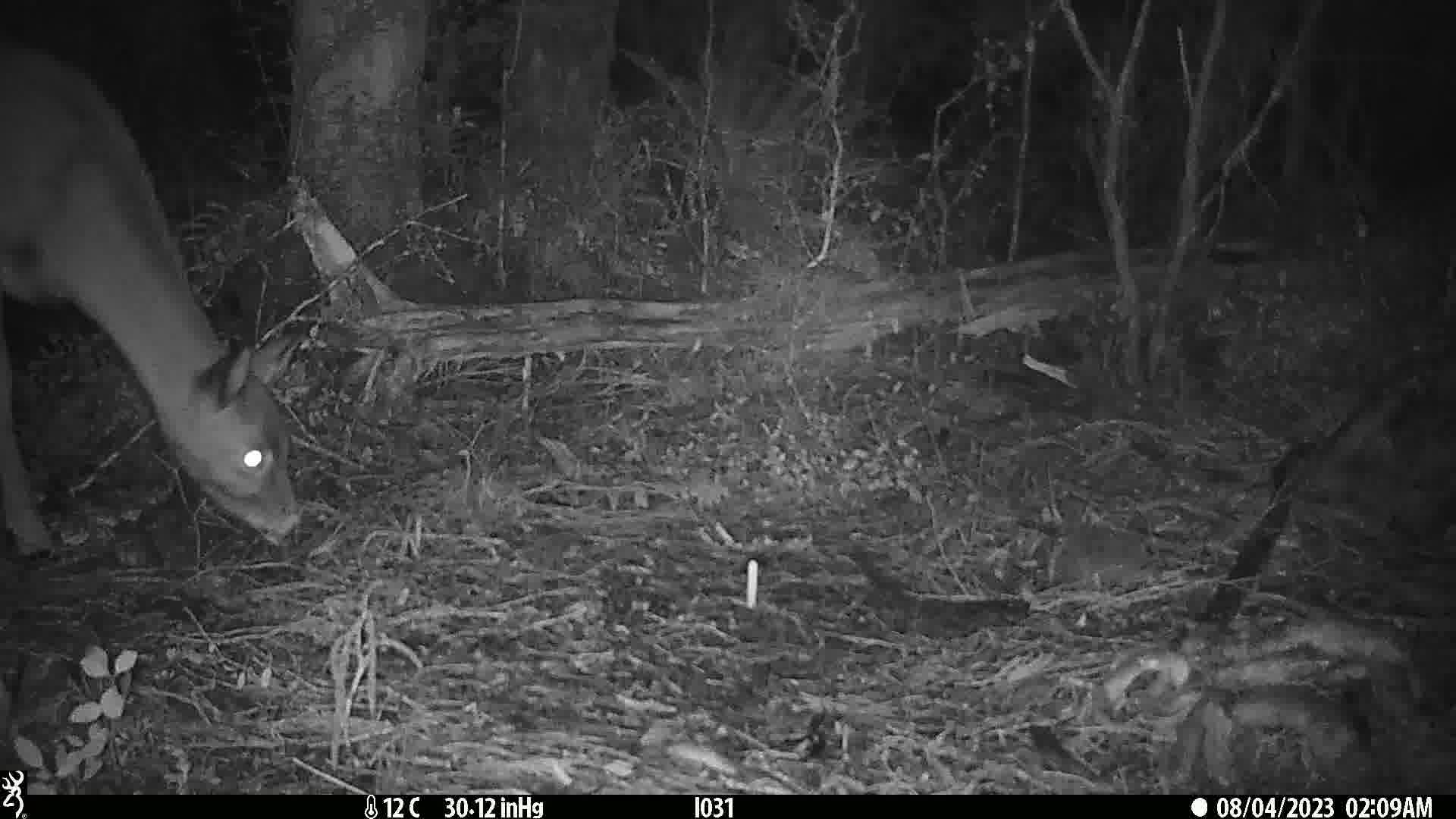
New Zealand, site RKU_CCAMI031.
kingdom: Animalia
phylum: Chordata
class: Mammalia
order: Artiodactyla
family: Cervidae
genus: Odocoileus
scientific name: Odocoileus virginianus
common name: white-tailed deer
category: white tailed deer